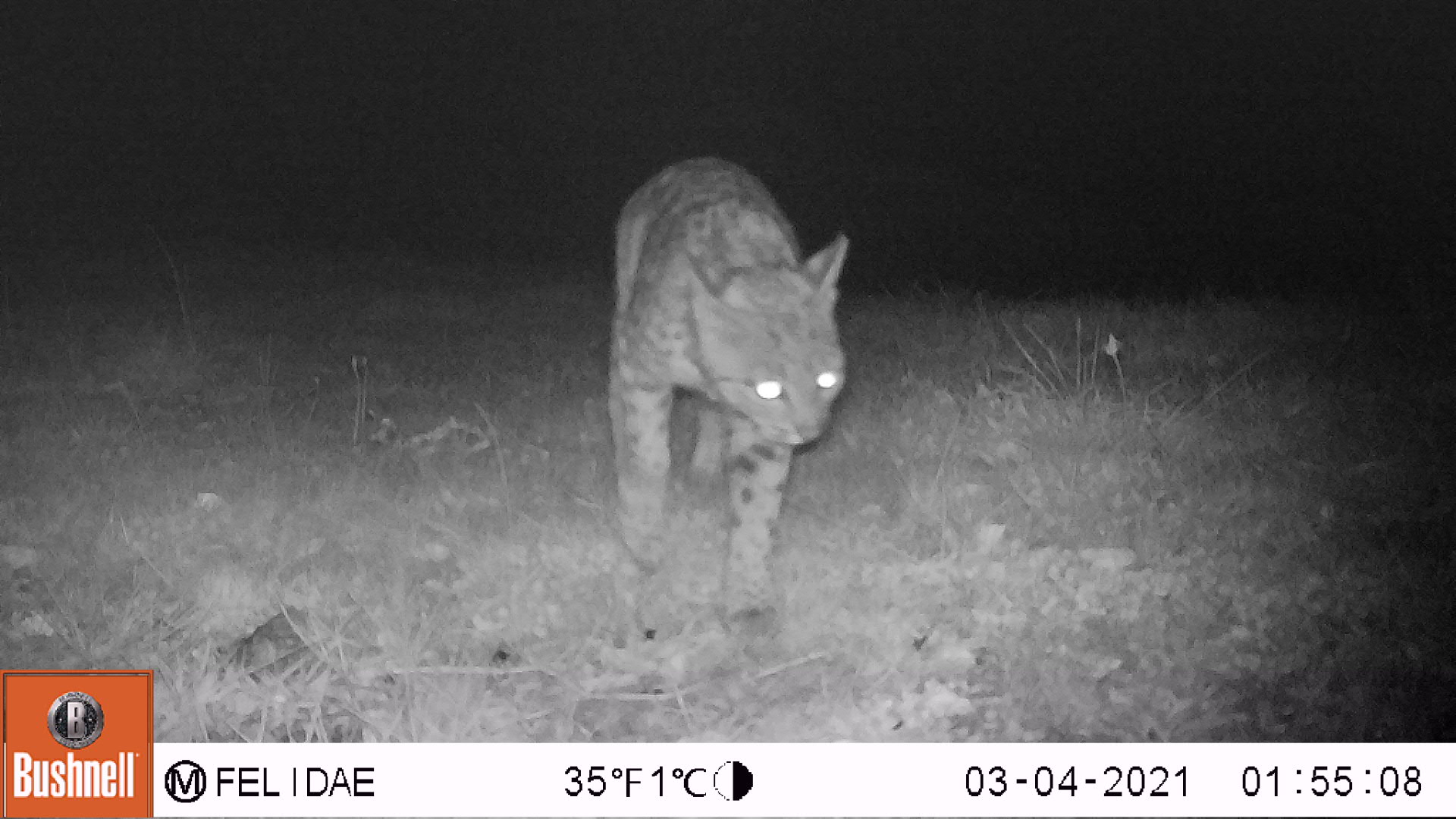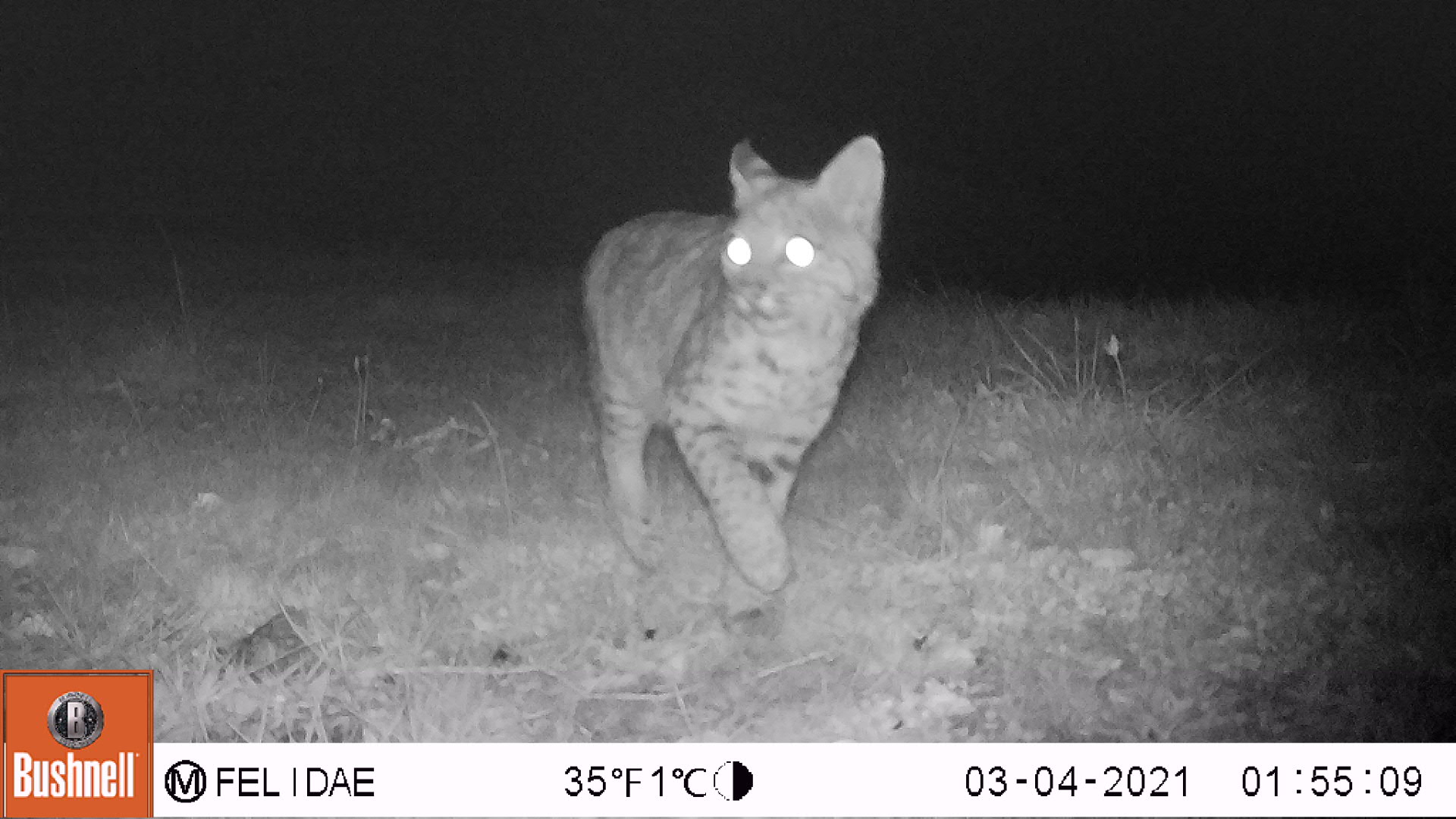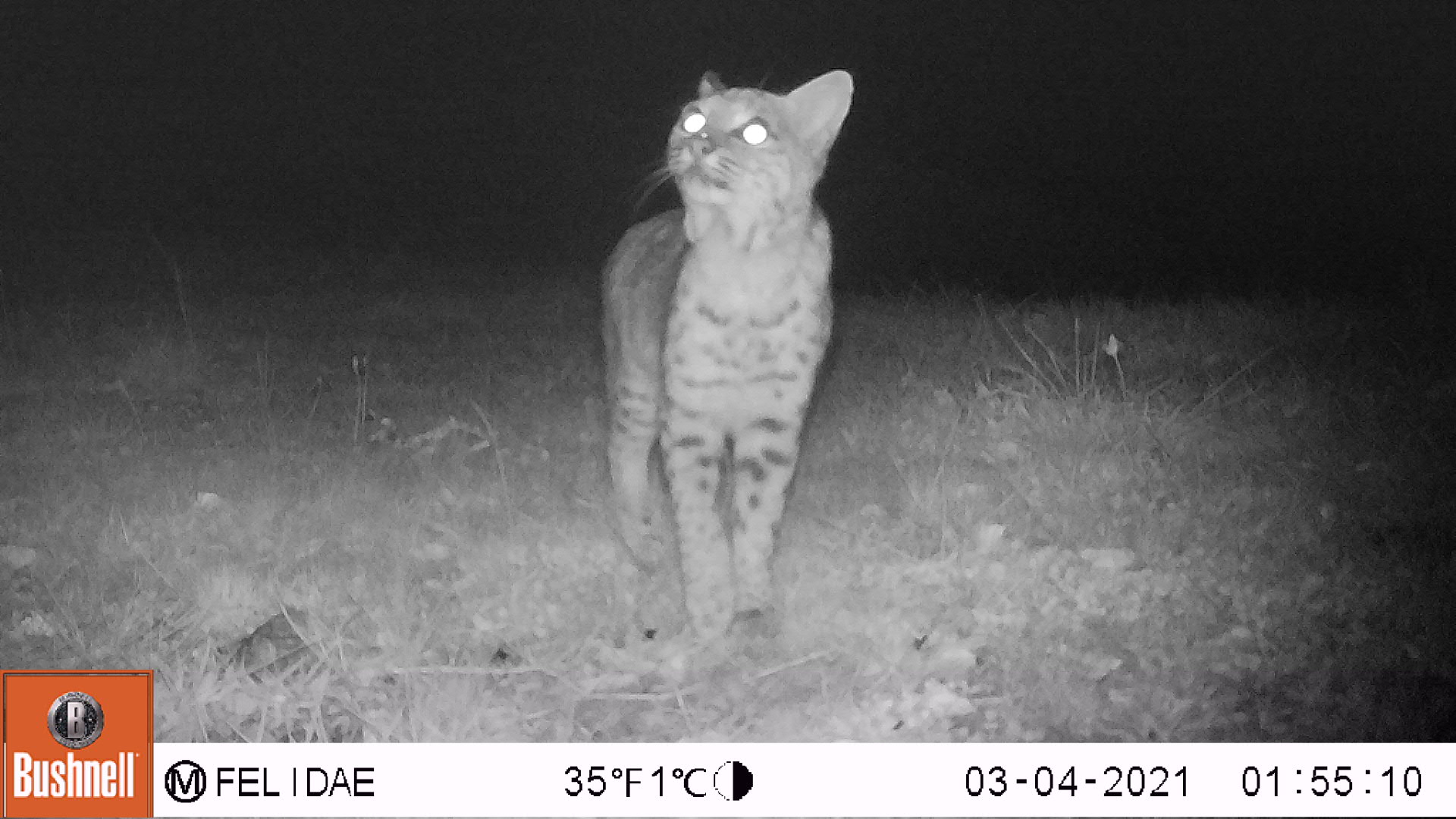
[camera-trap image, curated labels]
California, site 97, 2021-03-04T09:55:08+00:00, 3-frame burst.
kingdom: Animalia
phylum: Chordata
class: Mammalia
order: Carnivora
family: Felidae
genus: Lynx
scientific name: Lynx rufus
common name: bobcat